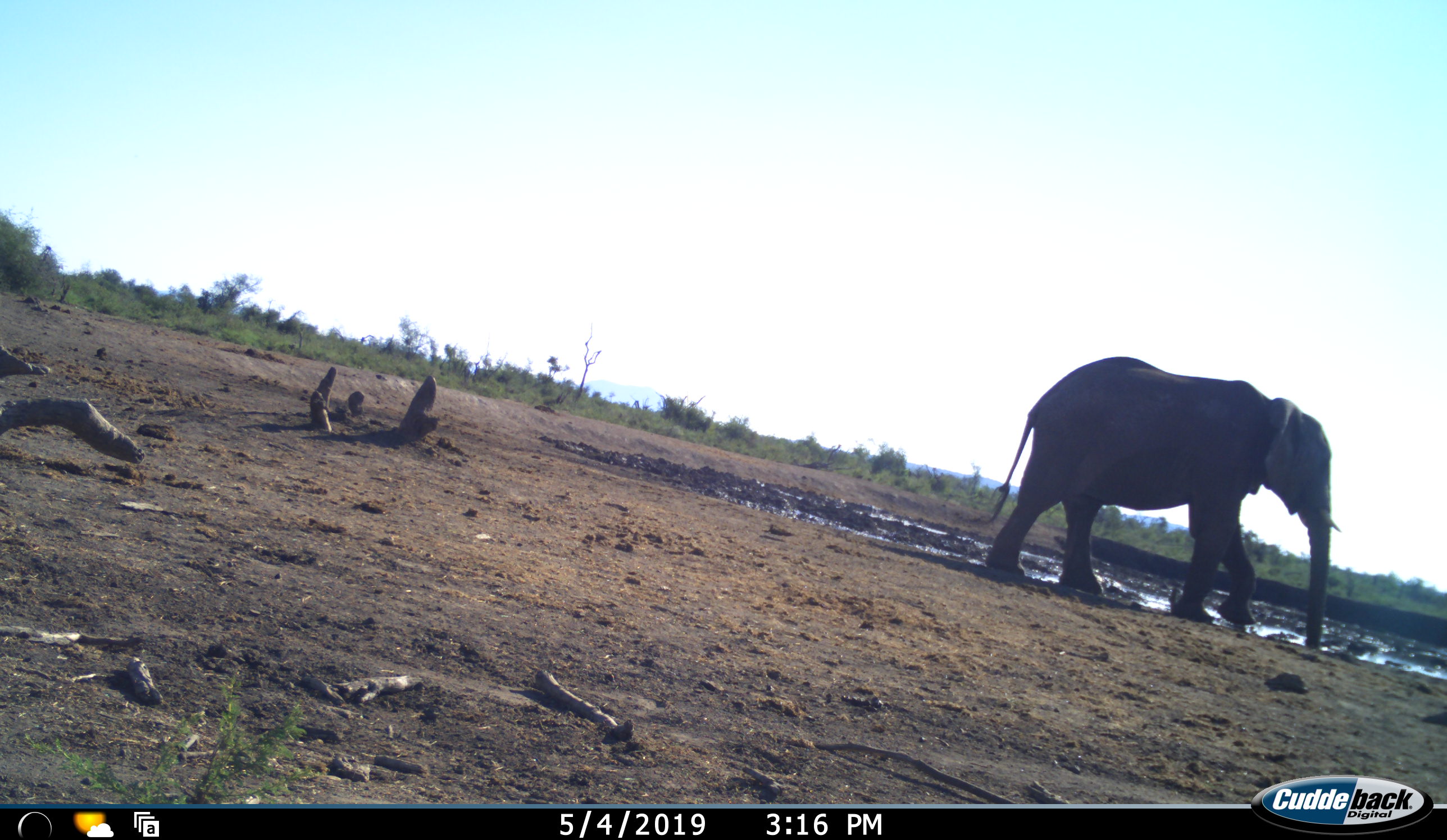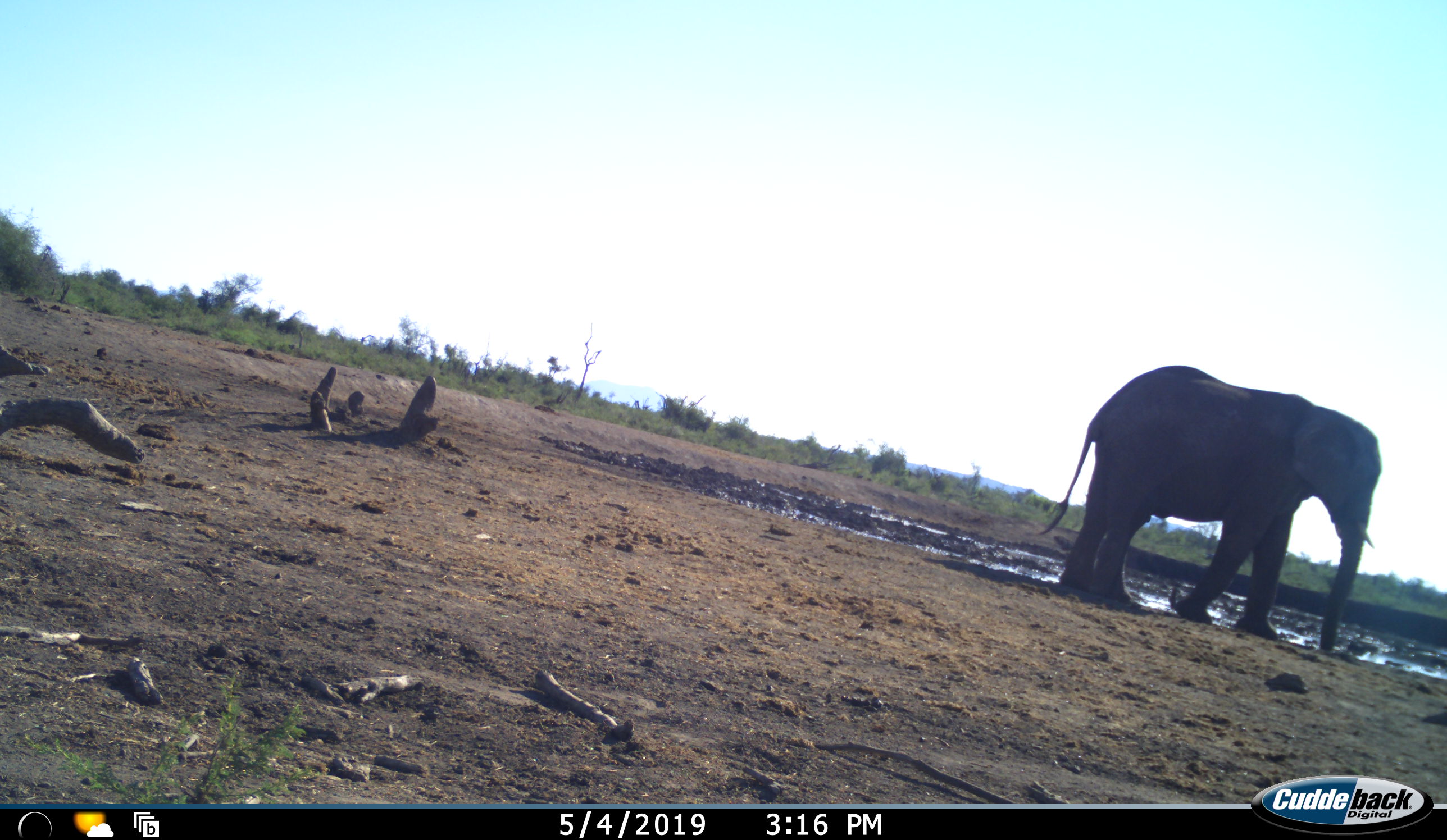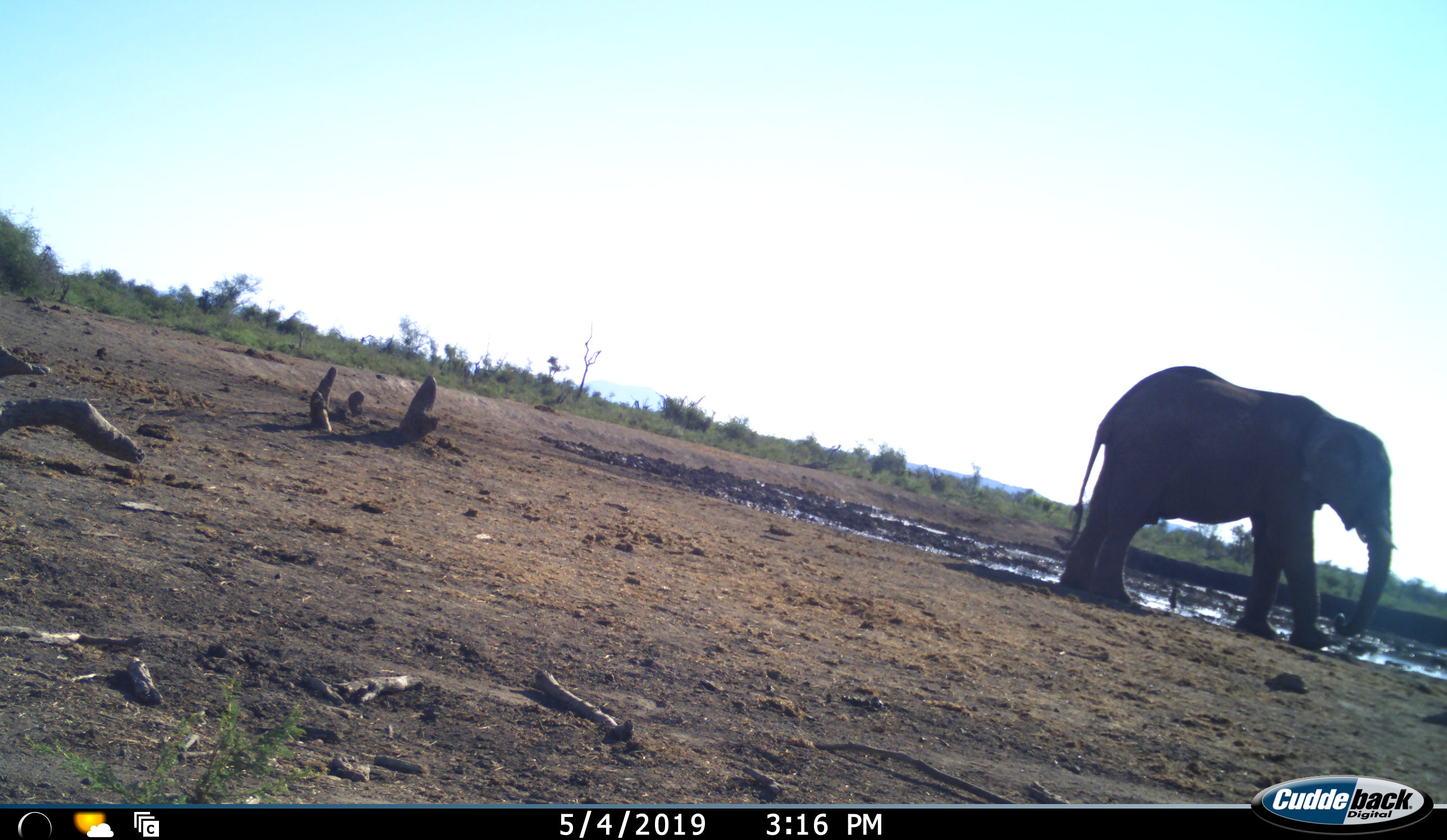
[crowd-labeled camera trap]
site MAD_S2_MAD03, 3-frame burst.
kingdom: Animalia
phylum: Chordata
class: Mammalia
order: Proboscidea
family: Elephantidae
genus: Loxodonta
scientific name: Loxodonta africana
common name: african bush elephant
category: elephant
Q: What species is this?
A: Elephant (african bush elephant) (Loxodonta africana).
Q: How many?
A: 1.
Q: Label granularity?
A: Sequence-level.